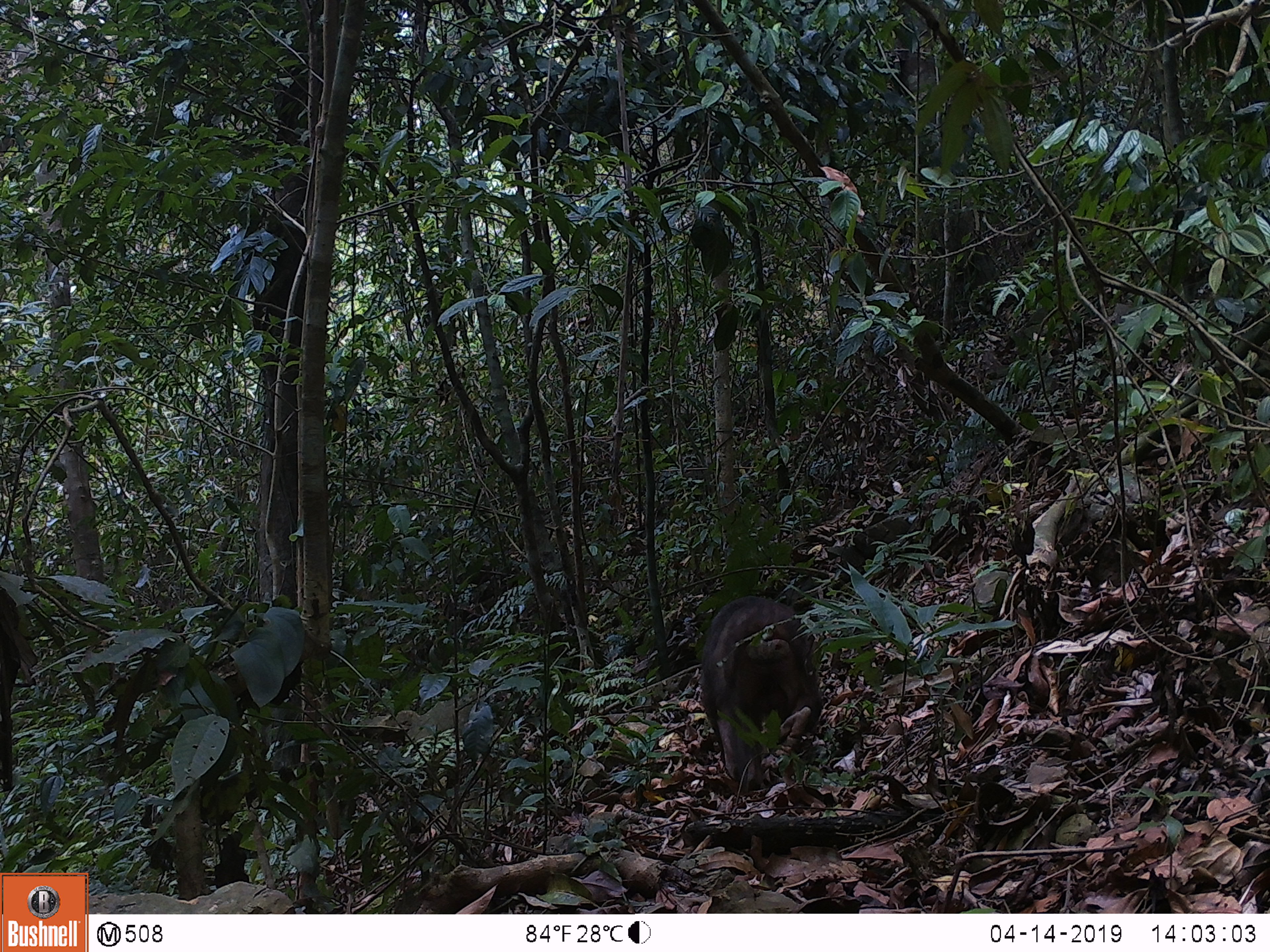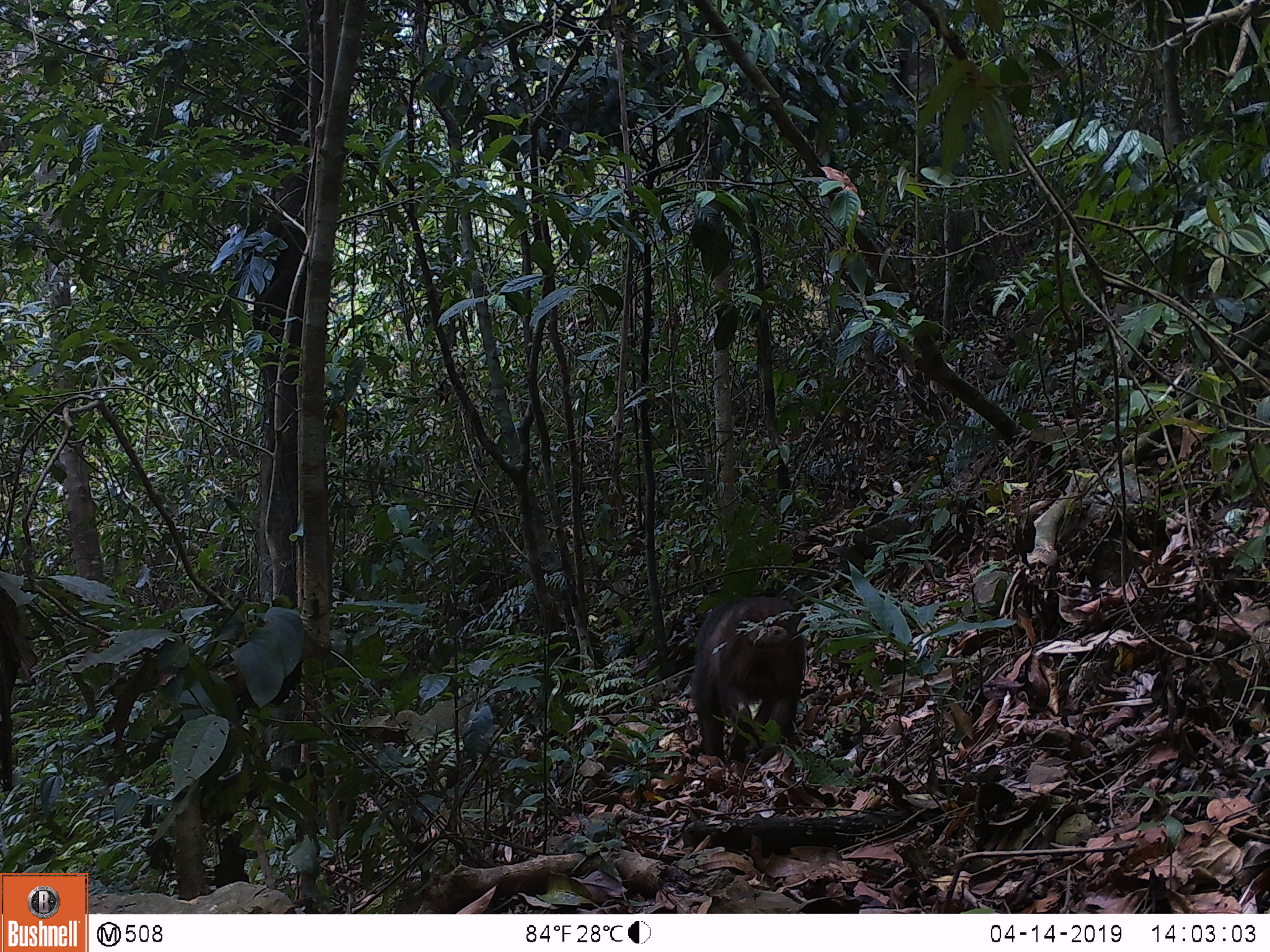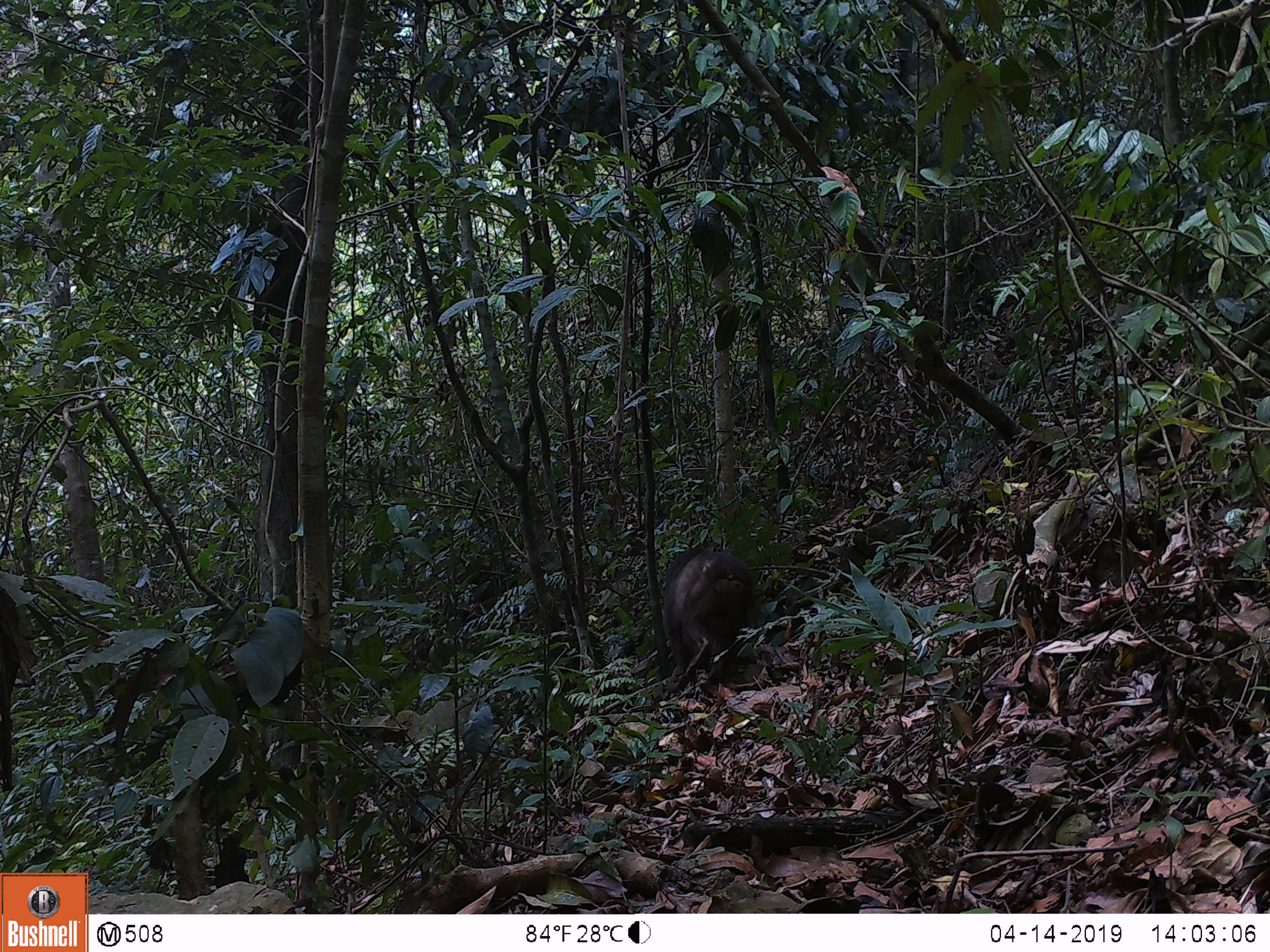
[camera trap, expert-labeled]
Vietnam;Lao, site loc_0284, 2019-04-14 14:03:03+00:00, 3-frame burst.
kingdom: Animalia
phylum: Chordata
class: Mammalia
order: Primates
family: Cercopithecidae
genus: Macaca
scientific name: Macaca arctoides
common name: stump-tailed macaque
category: stump tailed macaque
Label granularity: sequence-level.